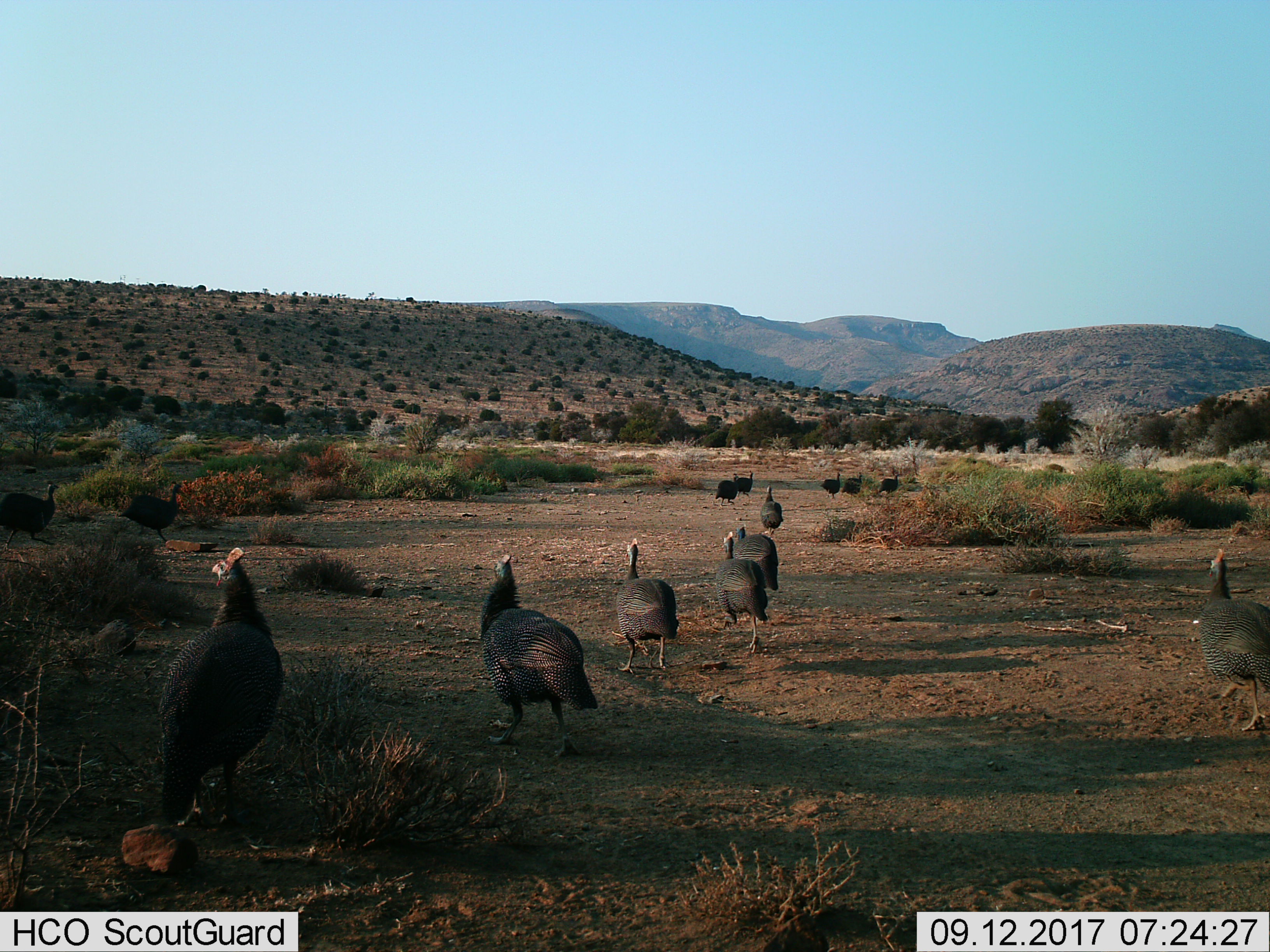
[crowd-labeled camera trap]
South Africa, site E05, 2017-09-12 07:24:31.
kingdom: Animalia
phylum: Chordata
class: Aves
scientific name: Aves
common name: bird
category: birdother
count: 11-50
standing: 30%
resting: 0%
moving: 100%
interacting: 10%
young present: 0%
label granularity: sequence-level